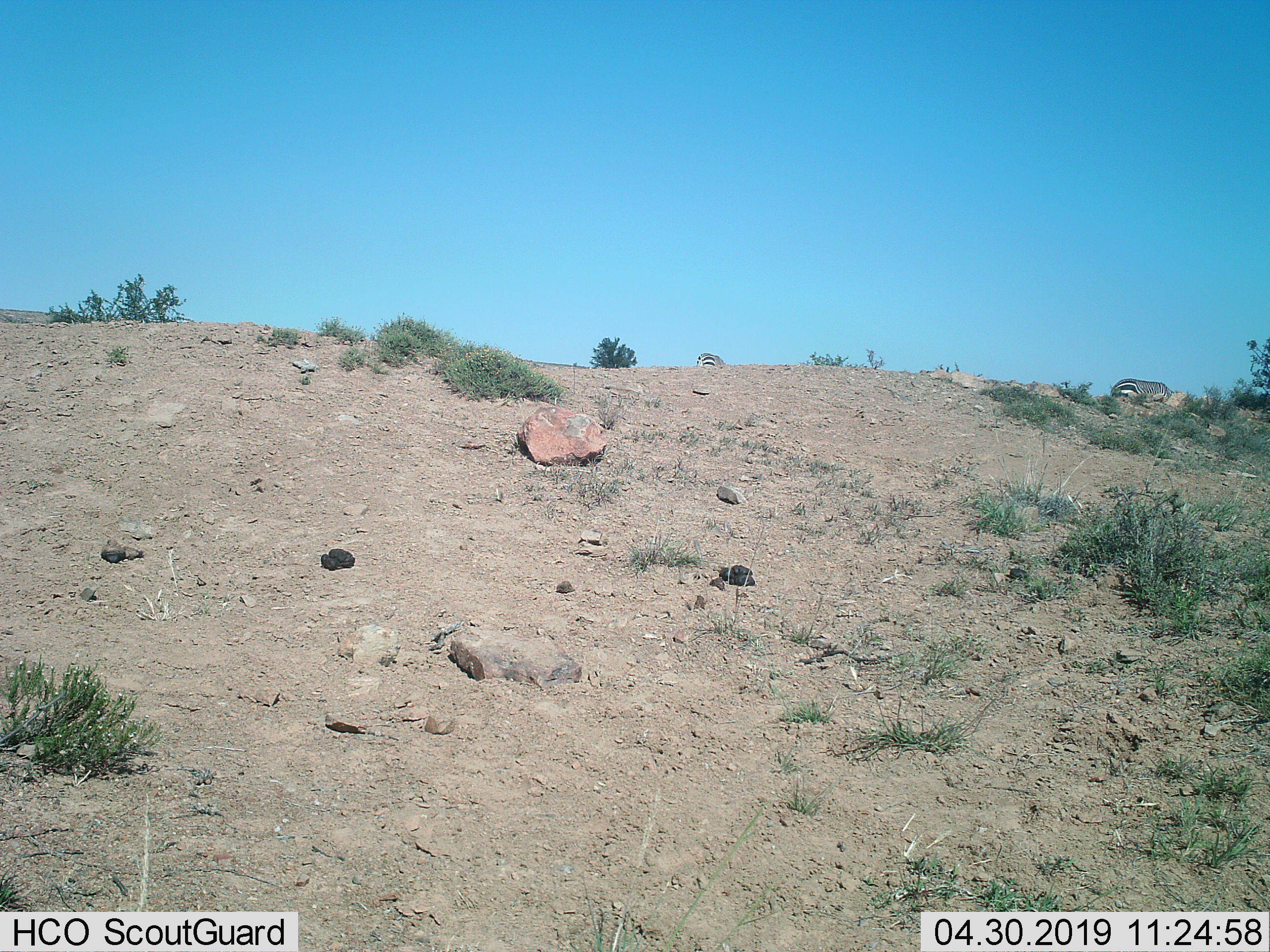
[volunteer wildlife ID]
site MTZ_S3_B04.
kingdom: Animalia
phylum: Chordata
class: Mammalia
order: Perissodactyla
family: Equidae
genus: Equus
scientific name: Equus zebra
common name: mountain zebra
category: zebramountain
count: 2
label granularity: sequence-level